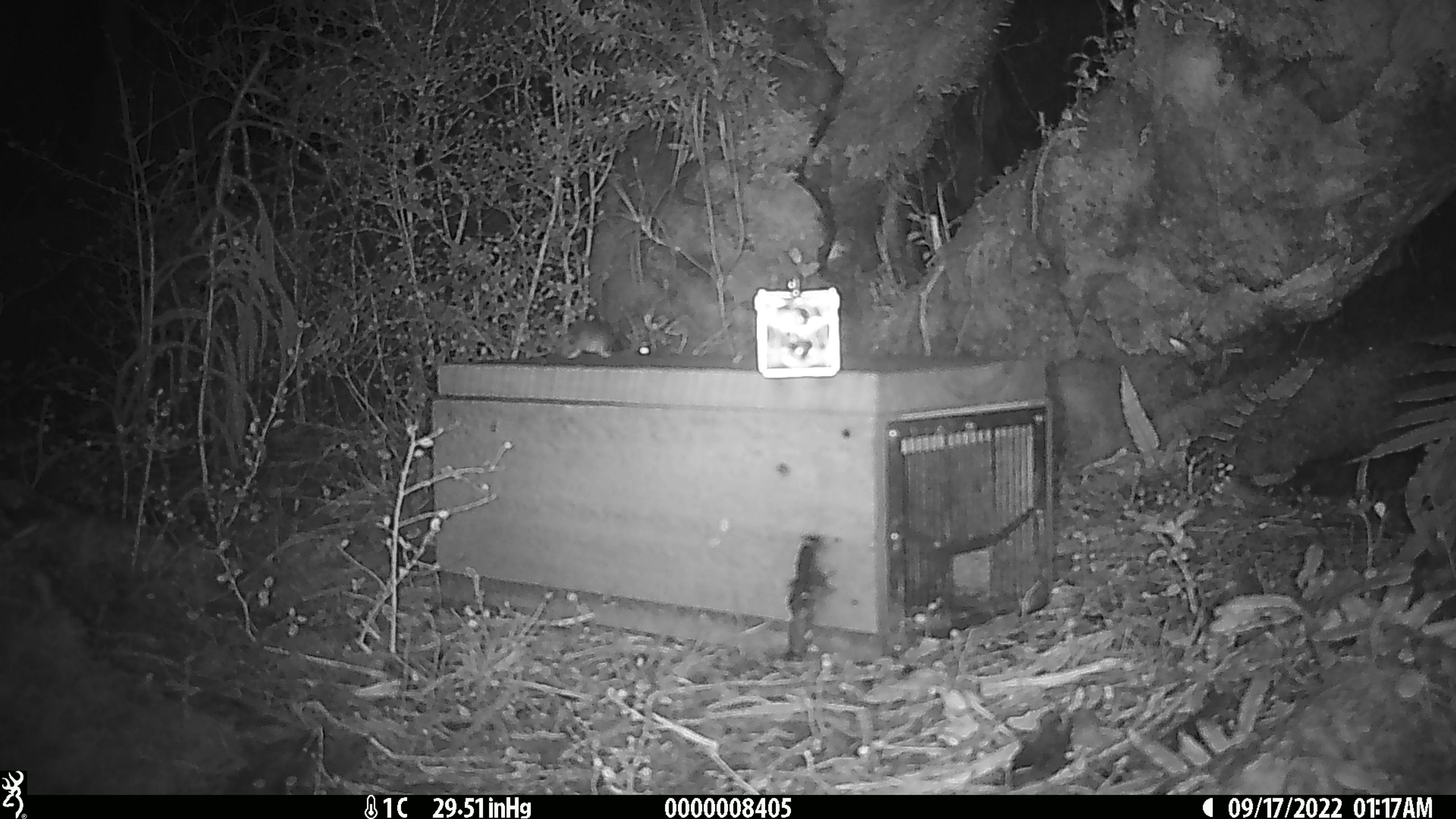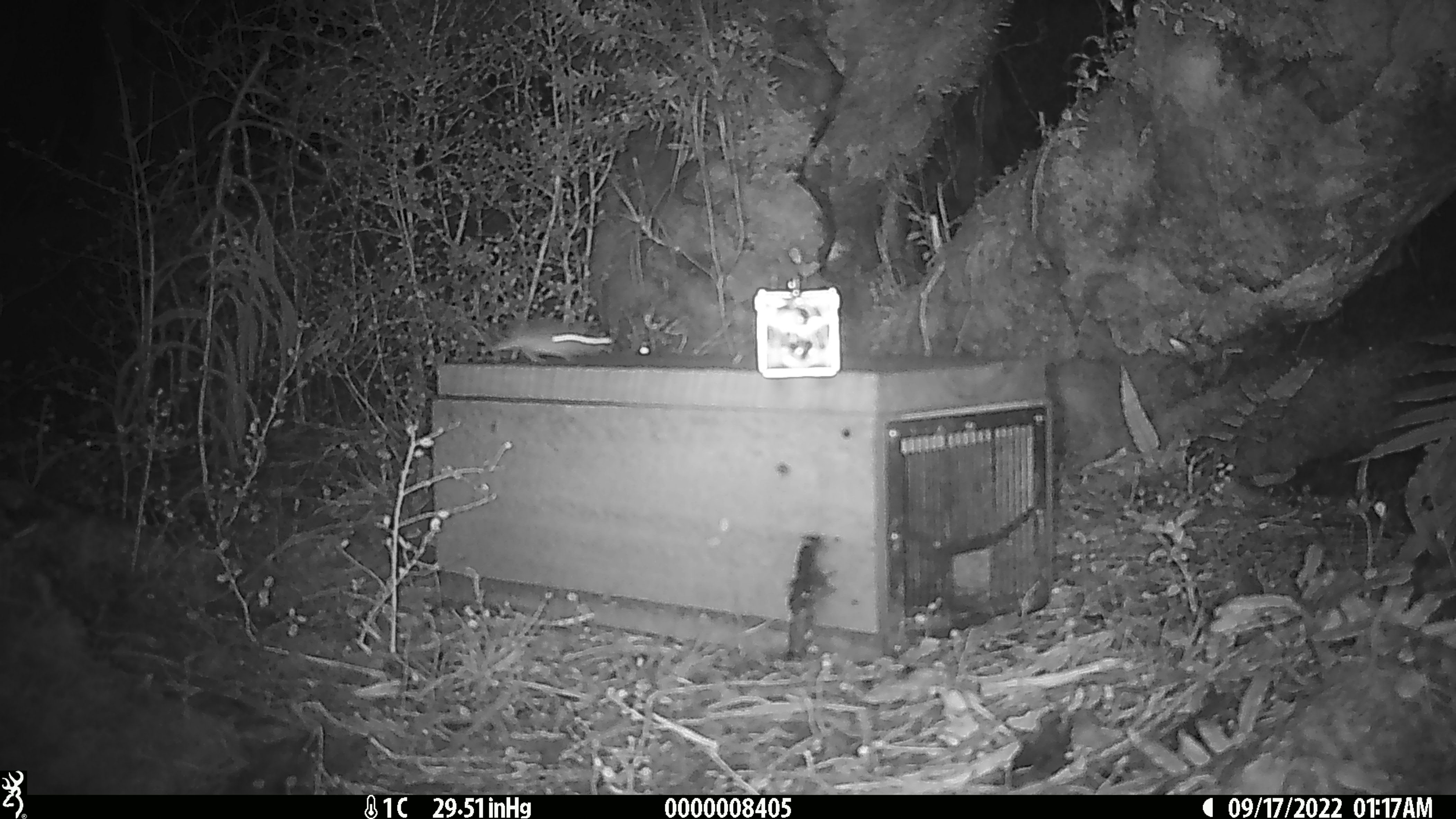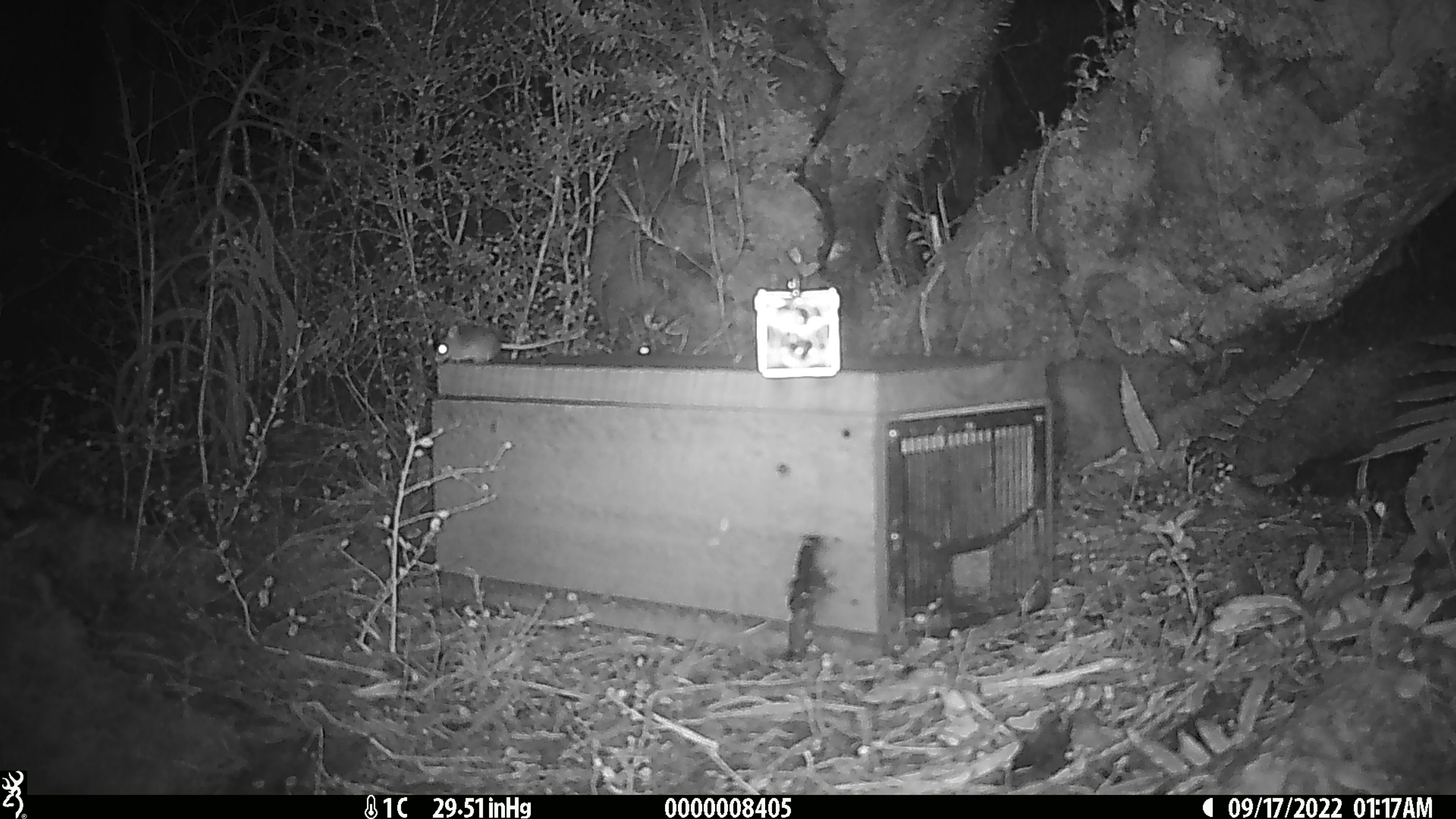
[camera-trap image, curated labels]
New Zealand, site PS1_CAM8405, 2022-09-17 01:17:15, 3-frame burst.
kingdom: Animalia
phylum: Chordata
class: Mammalia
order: Rodentia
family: Muridae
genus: Mus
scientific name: Mus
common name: mouse